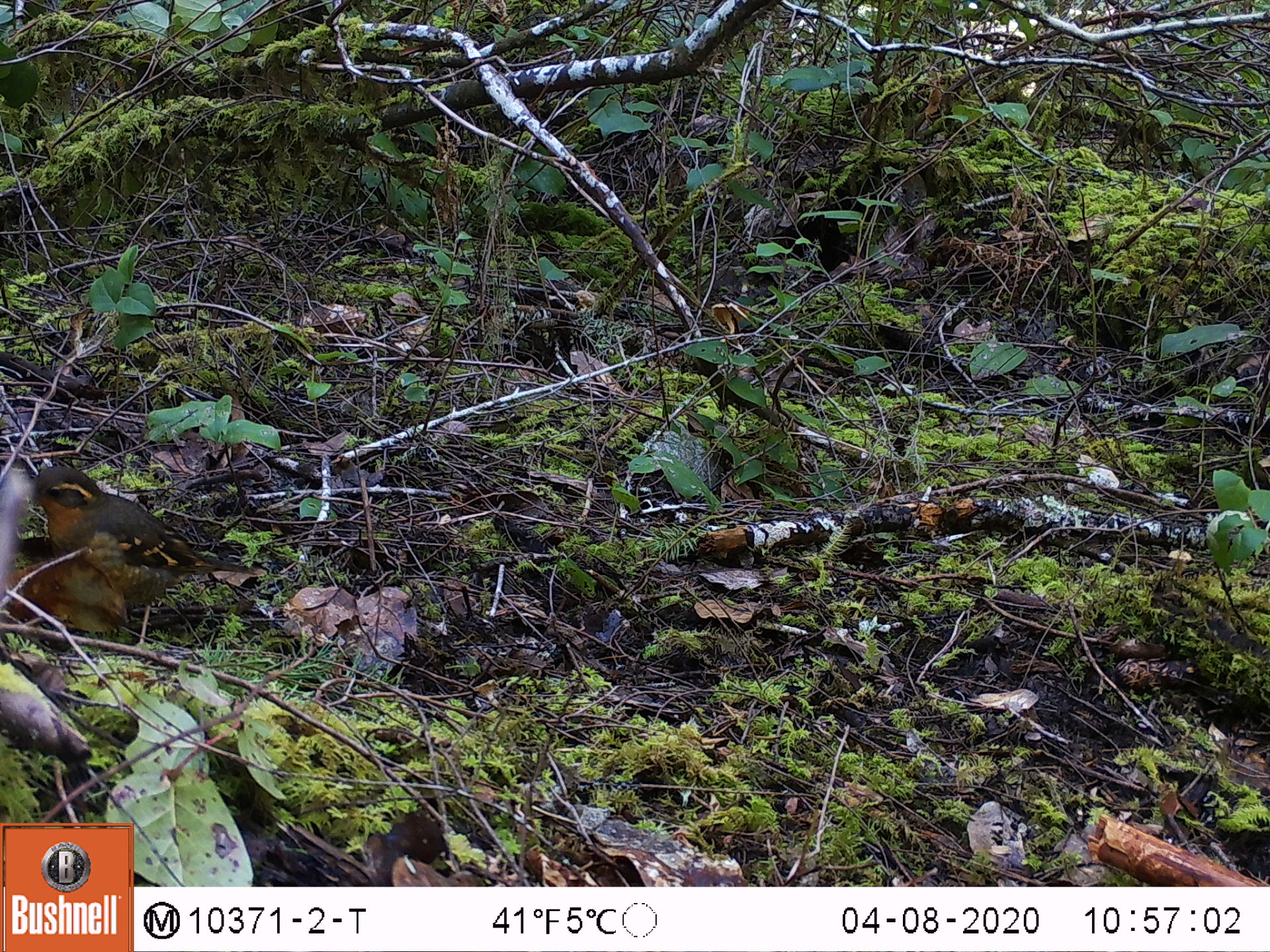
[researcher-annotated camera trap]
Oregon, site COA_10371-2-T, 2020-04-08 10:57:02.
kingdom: Animalia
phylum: Chordata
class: Aves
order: Passeriformes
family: Turdidae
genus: Ixoreus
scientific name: Ixoreus naevius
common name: varied thrush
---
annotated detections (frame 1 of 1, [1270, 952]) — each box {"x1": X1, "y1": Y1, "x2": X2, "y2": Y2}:
varied thrush: {"x1": 22, "y1": 461, "x2": 230, "y2": 649}